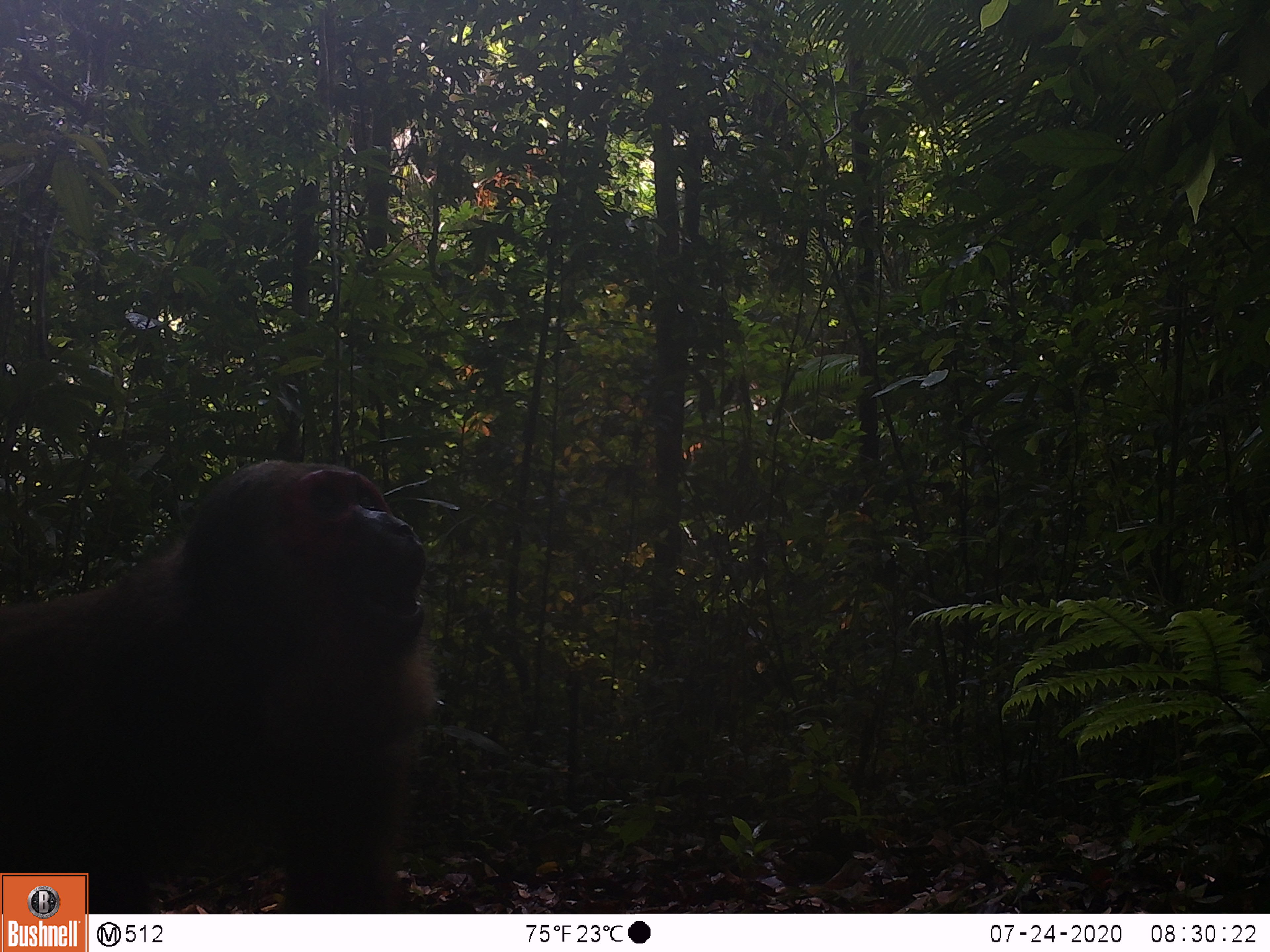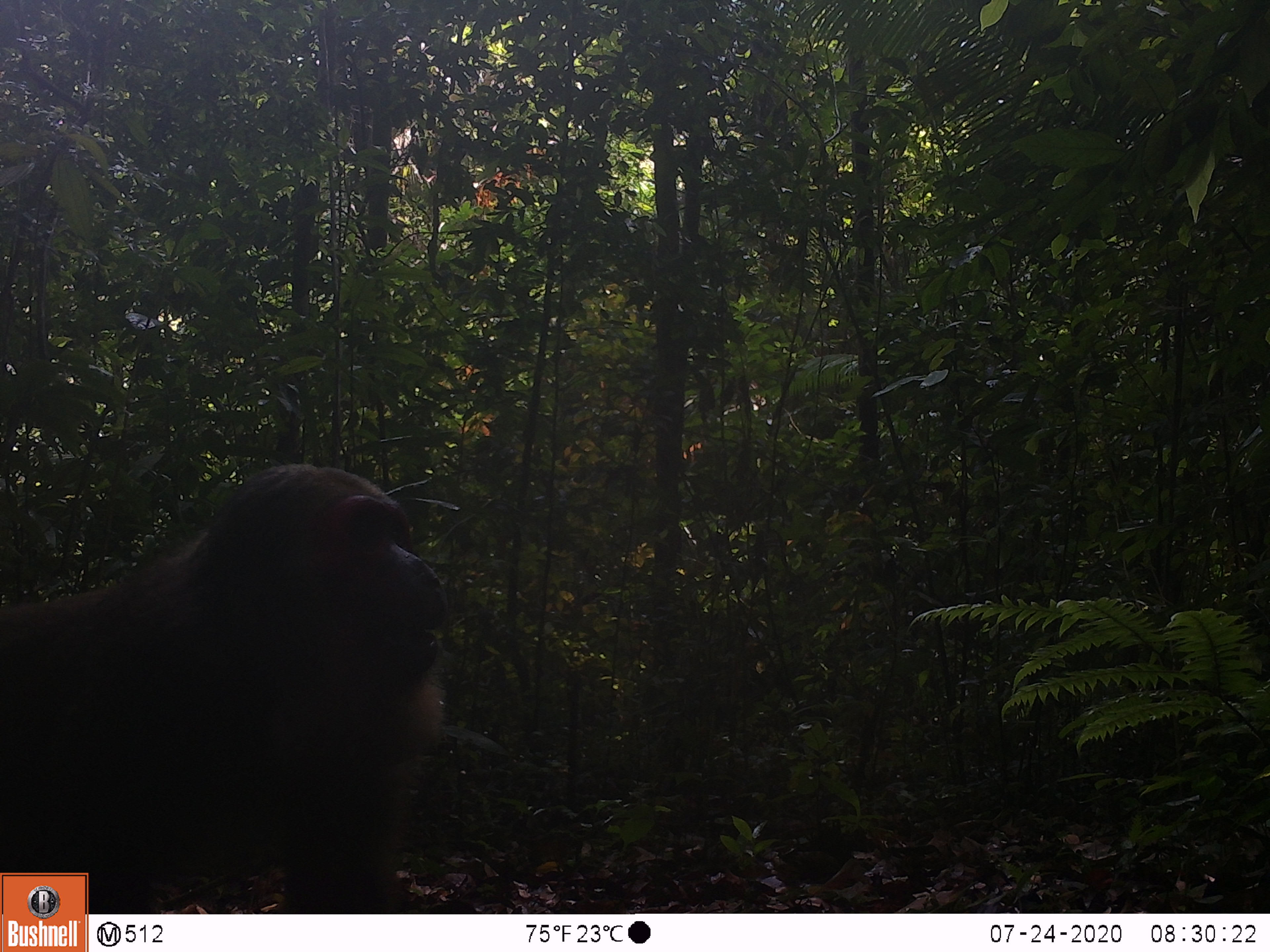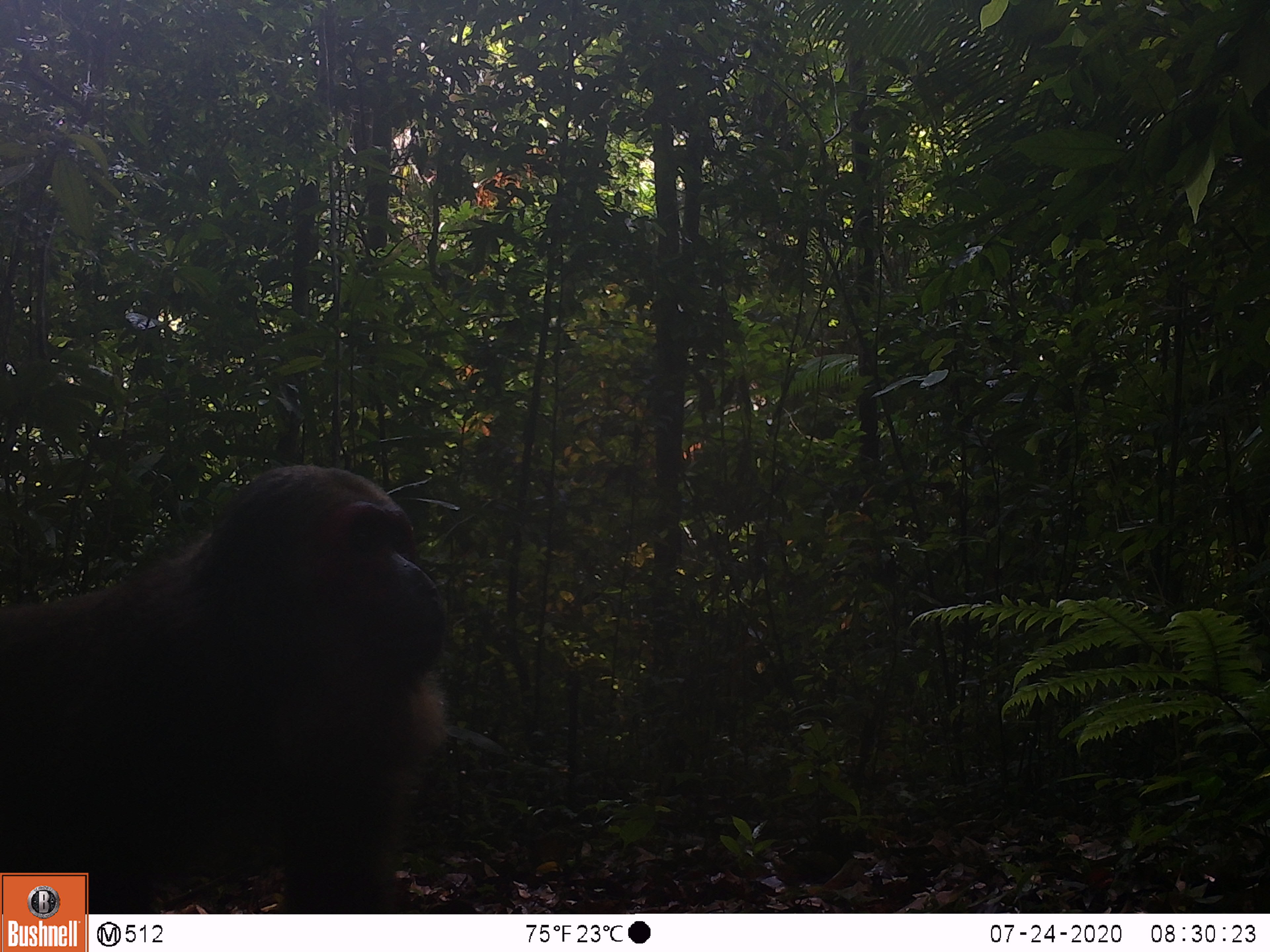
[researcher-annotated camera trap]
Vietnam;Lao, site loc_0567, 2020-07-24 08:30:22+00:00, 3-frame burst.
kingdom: Animalia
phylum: Chordata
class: Mammalia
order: Primates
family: Cercopithecidae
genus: Macaca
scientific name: Macaca arctoides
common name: stump-tailed macaque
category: stump tailed macaque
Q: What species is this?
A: Stump tailed macaque (stump-tailed macaque) (Macaca arctoides).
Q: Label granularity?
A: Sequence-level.